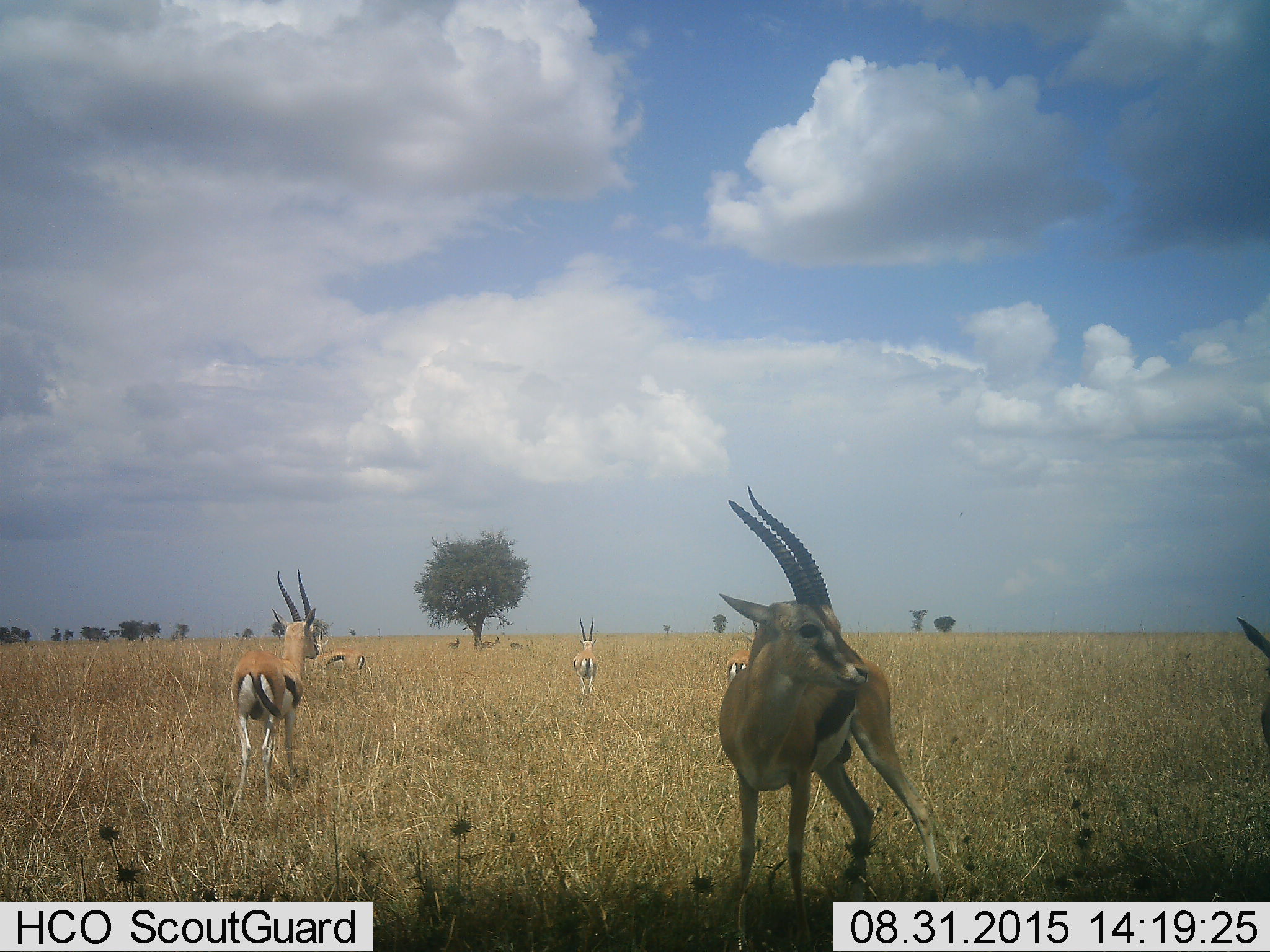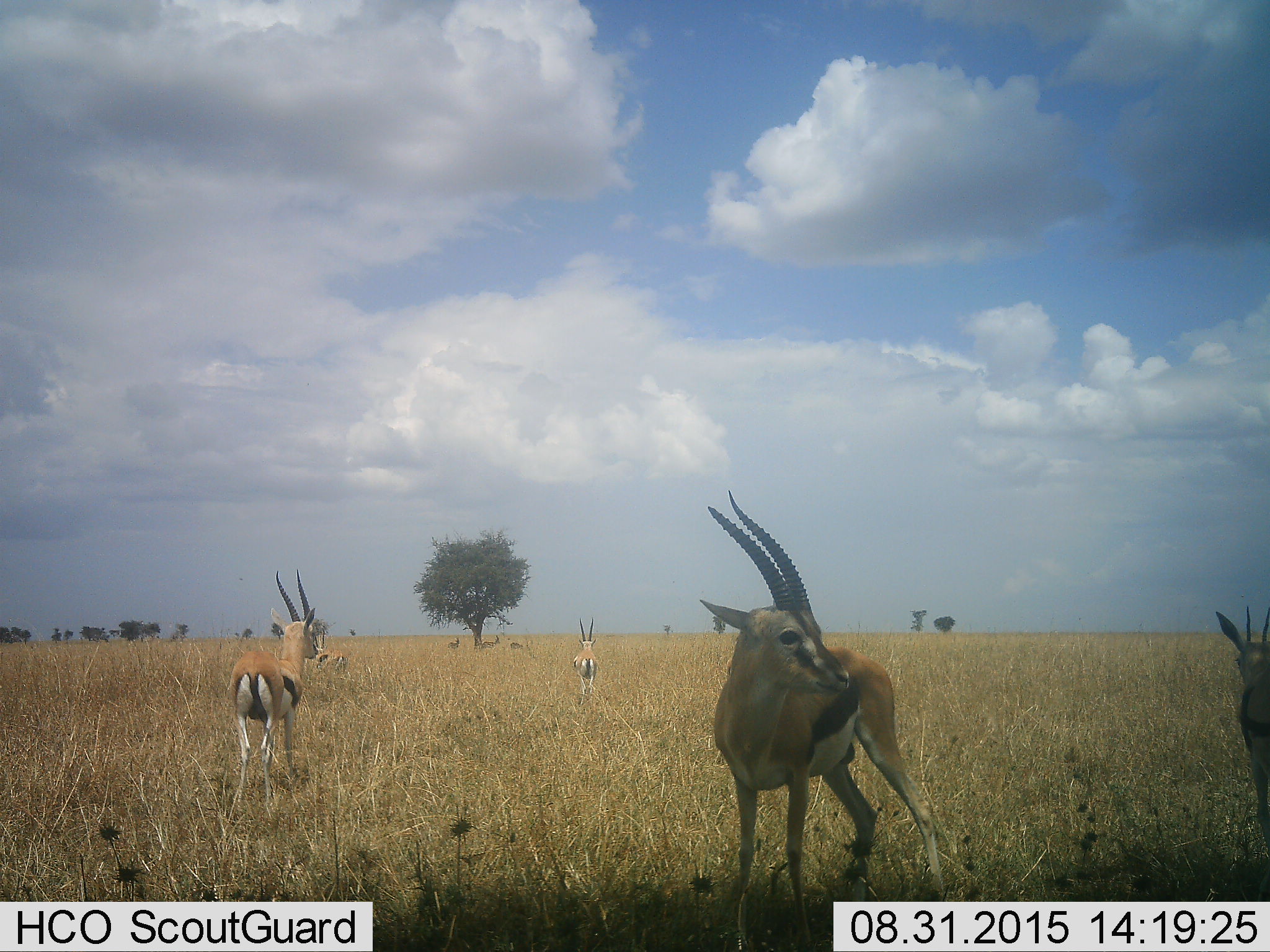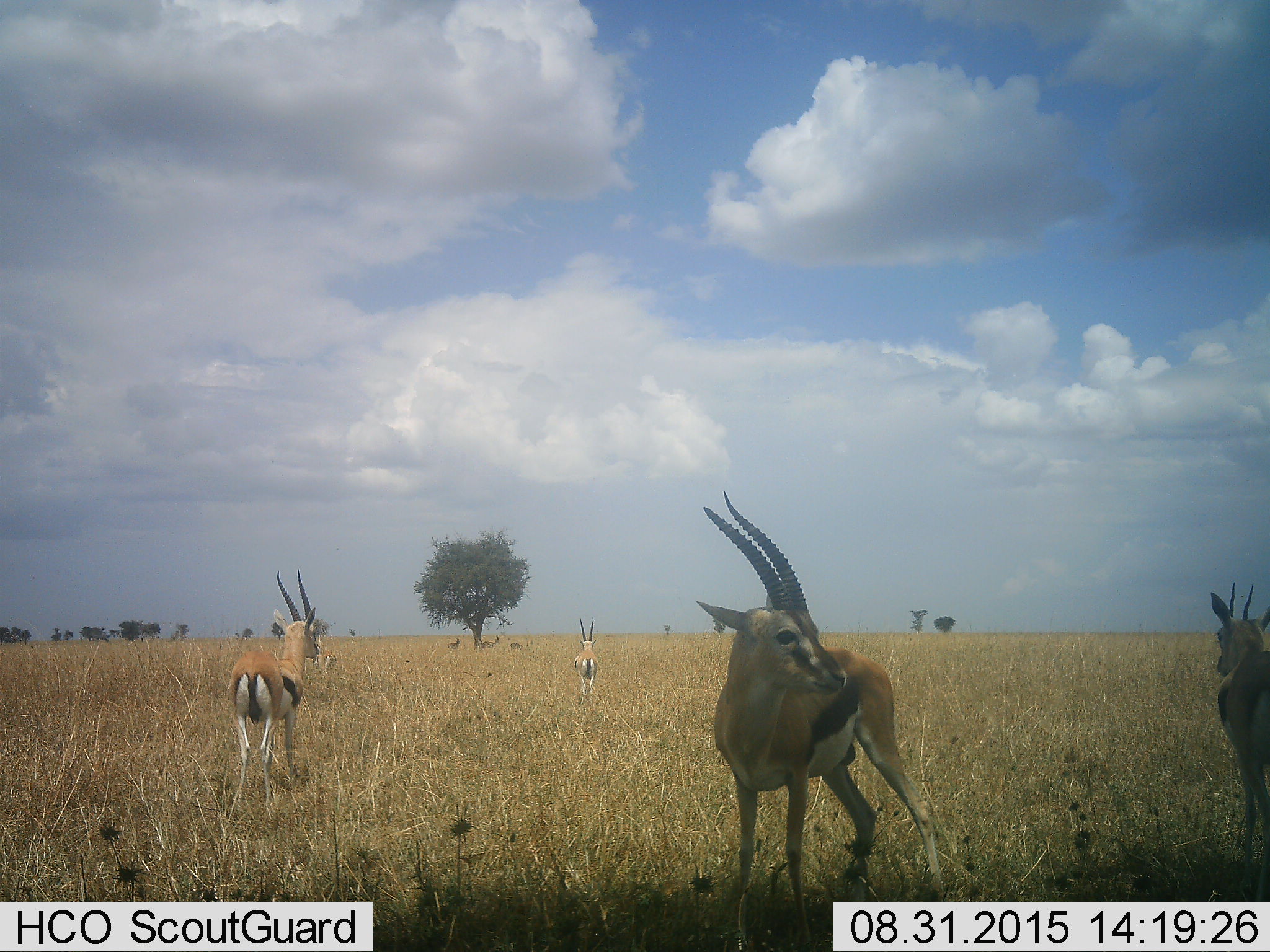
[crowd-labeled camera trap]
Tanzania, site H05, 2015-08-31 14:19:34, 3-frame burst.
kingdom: Animalia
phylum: Chordata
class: Mammalia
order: Artiodactyla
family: Bovidae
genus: Eudorcas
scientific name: Eudorcas thomsonii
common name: thomson's gazelle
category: gazellethomsons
Gazellethomsons (thomson's gazelle) (Eudorcas thomsonii), count 9. Behavior (volunteer vote fractions): standing 100%, resting 0%, moving 10%, interacting 0%. Young present (vote fraction): 0%. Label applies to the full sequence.